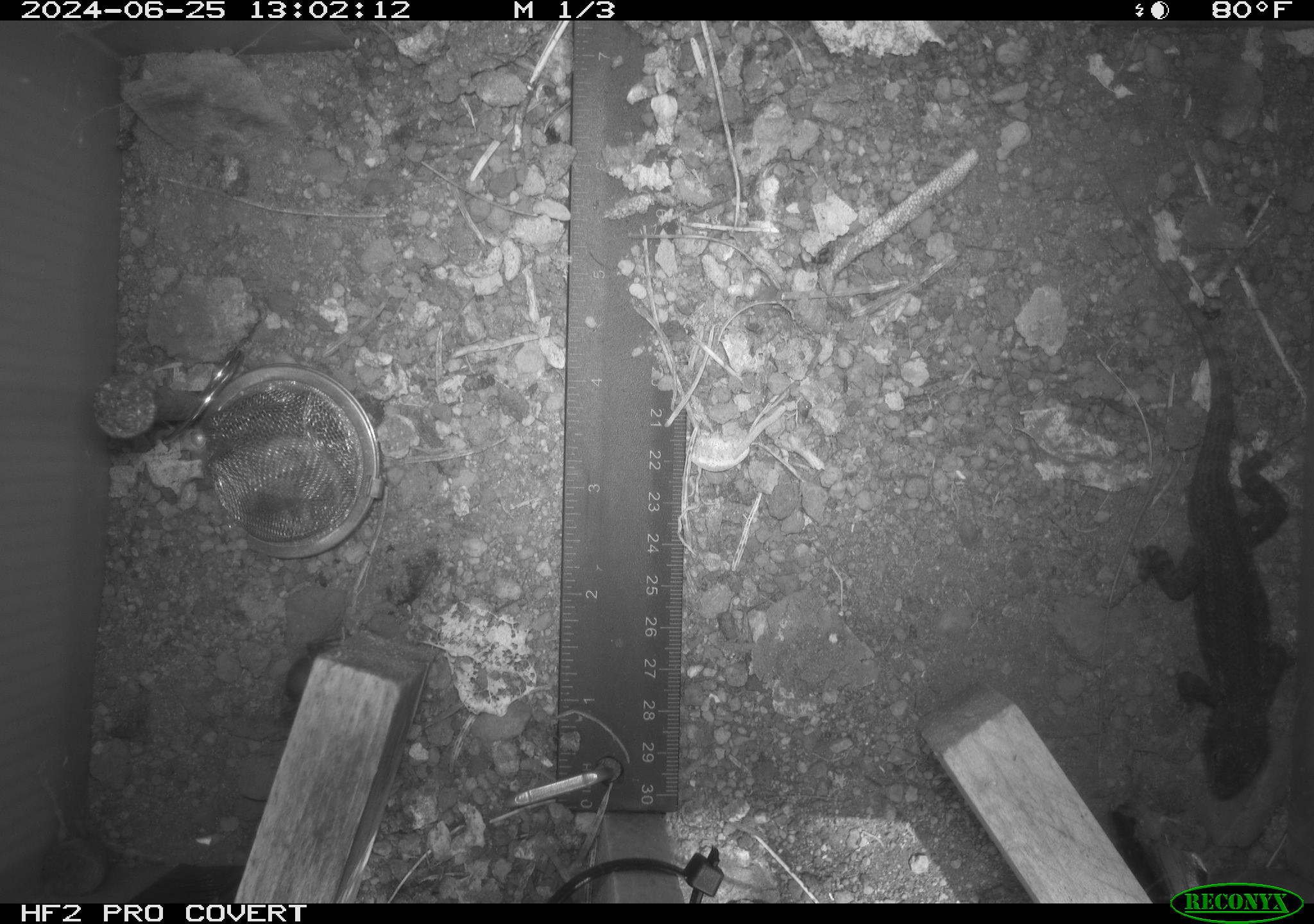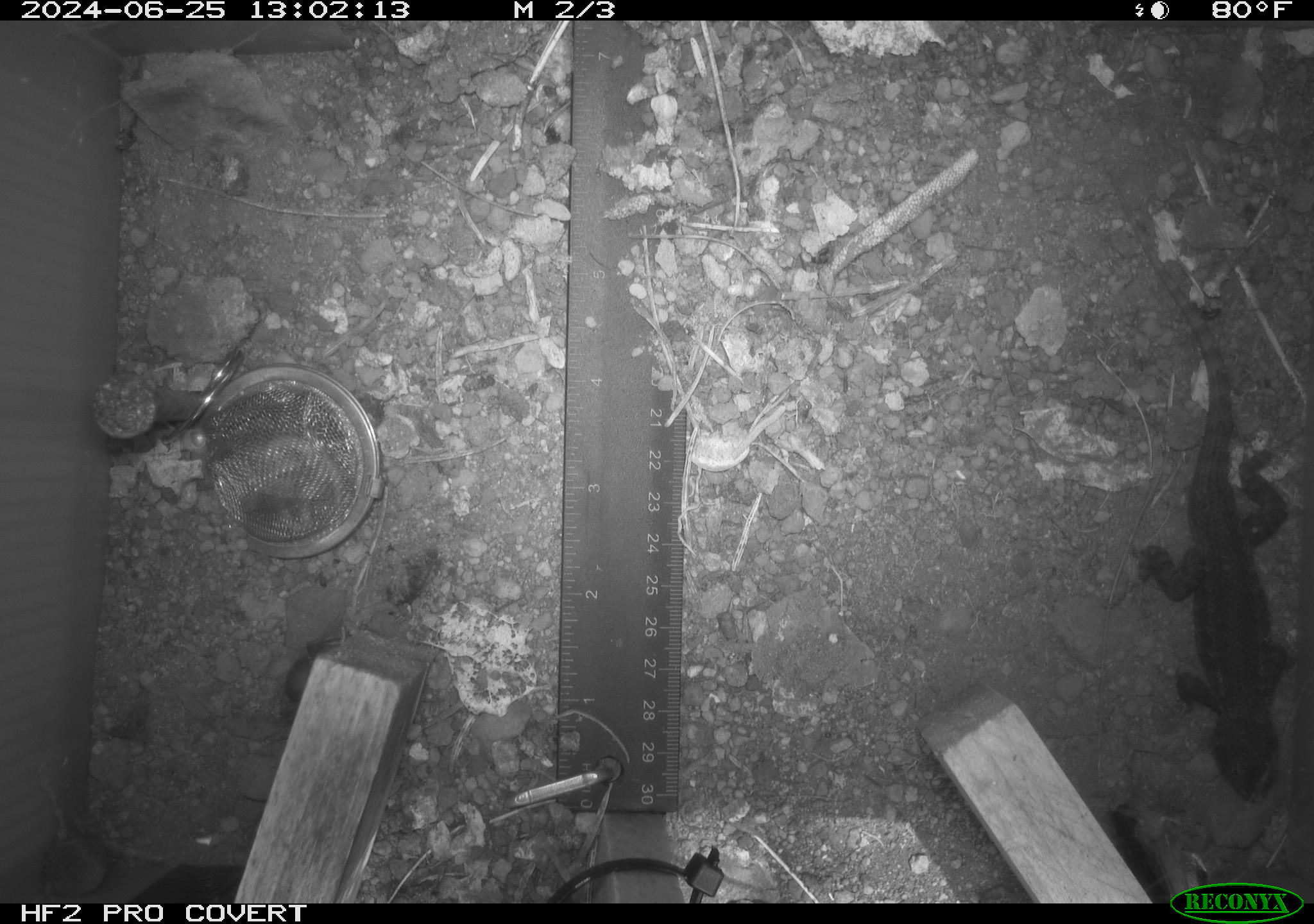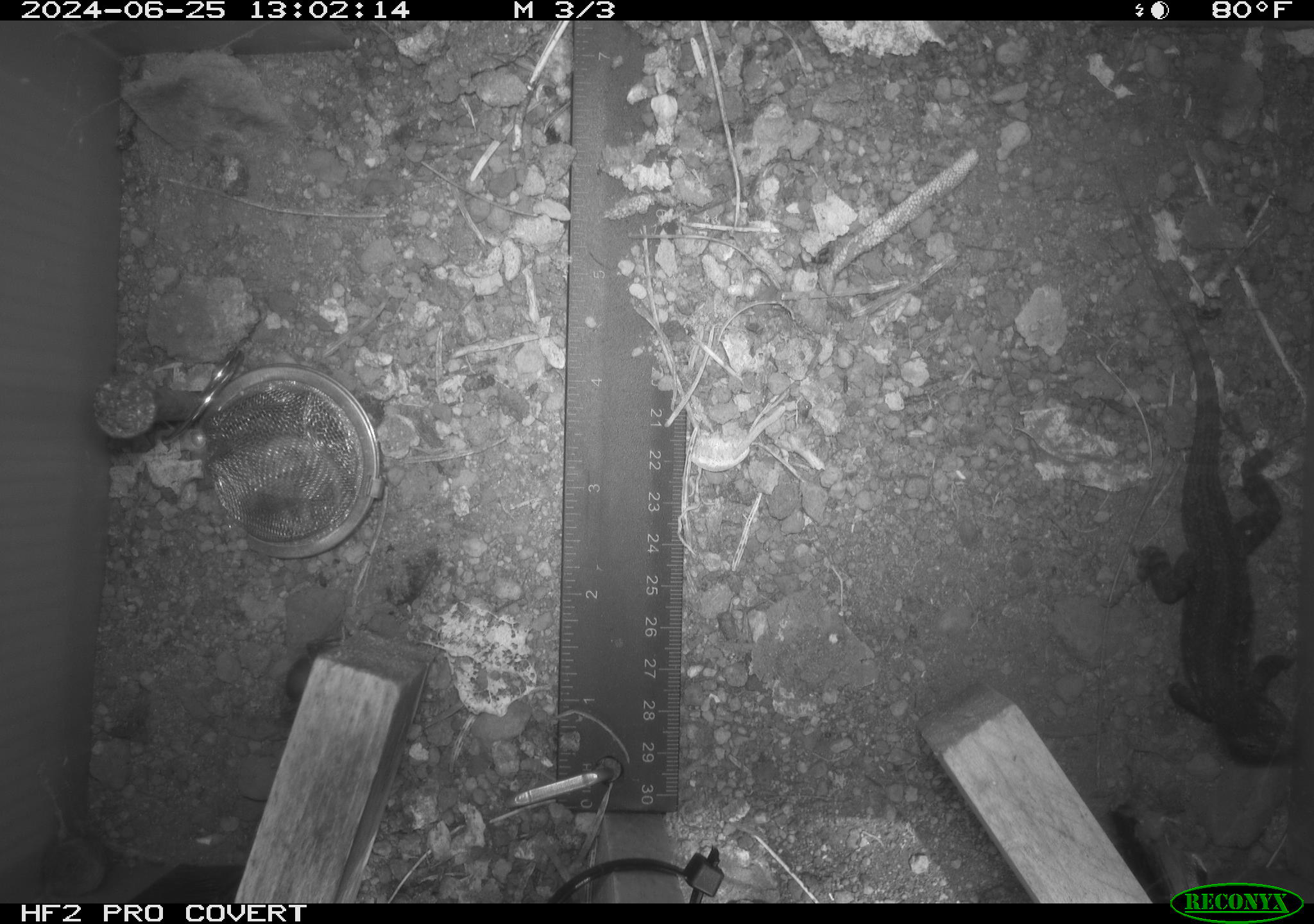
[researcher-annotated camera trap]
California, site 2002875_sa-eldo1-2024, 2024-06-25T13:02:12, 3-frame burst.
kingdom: Animalia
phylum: Chordata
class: Reptilia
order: Squamata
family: Phrynosomatidae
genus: Sceloporus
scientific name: Sceloporus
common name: spiny lizards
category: sceloporus species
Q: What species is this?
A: Sceloporus species (spiny lizards) (Sceloporus).